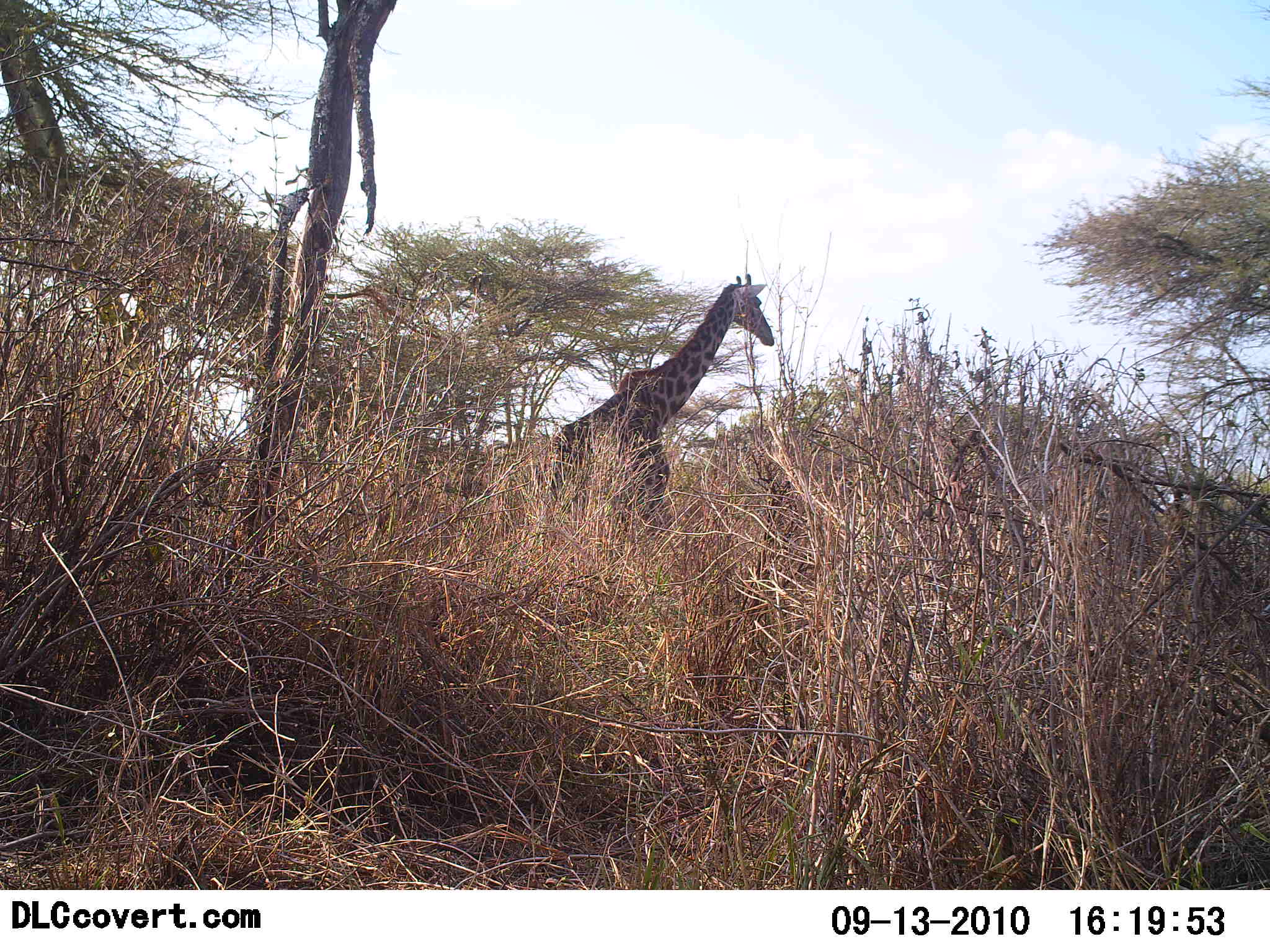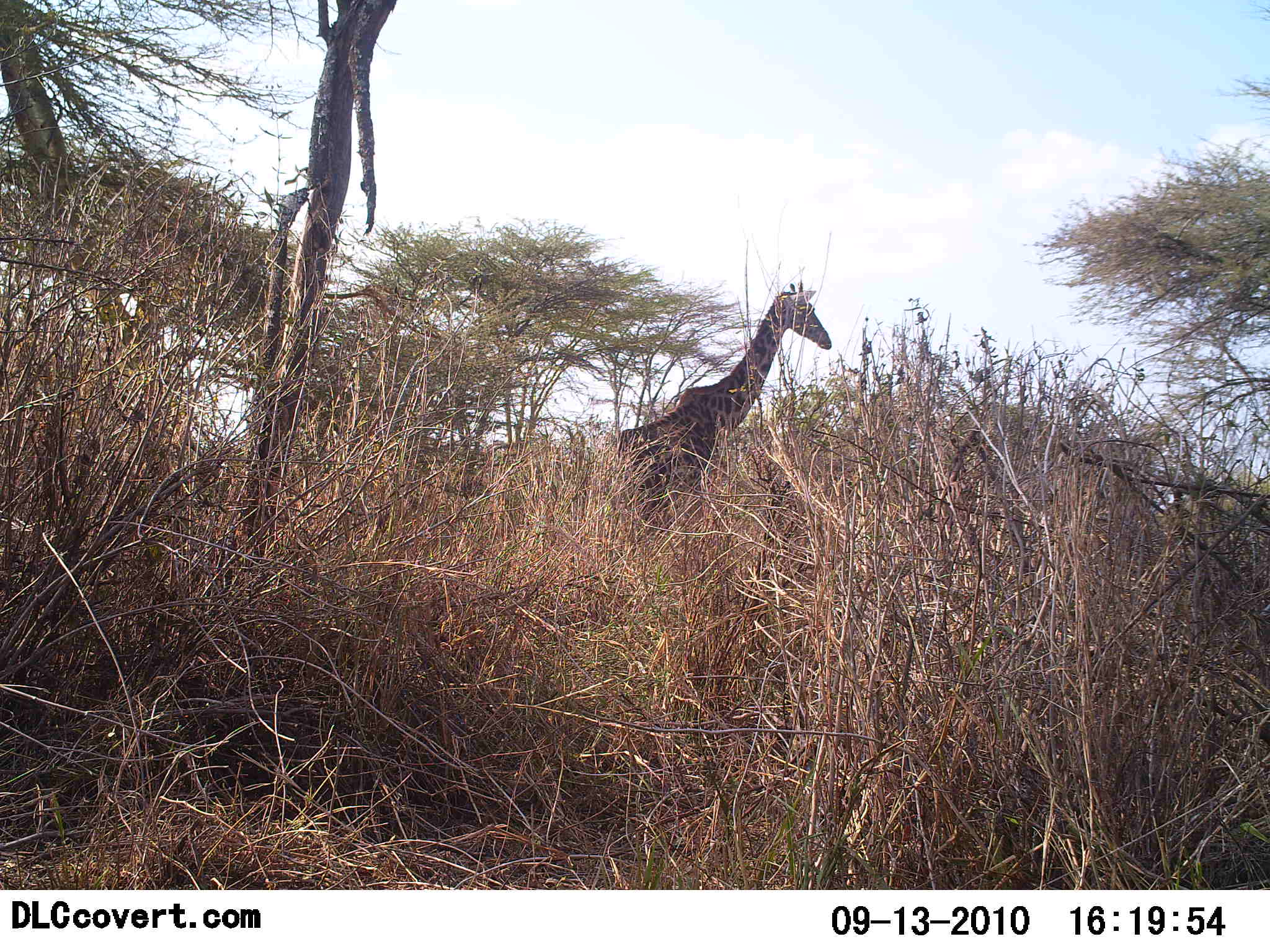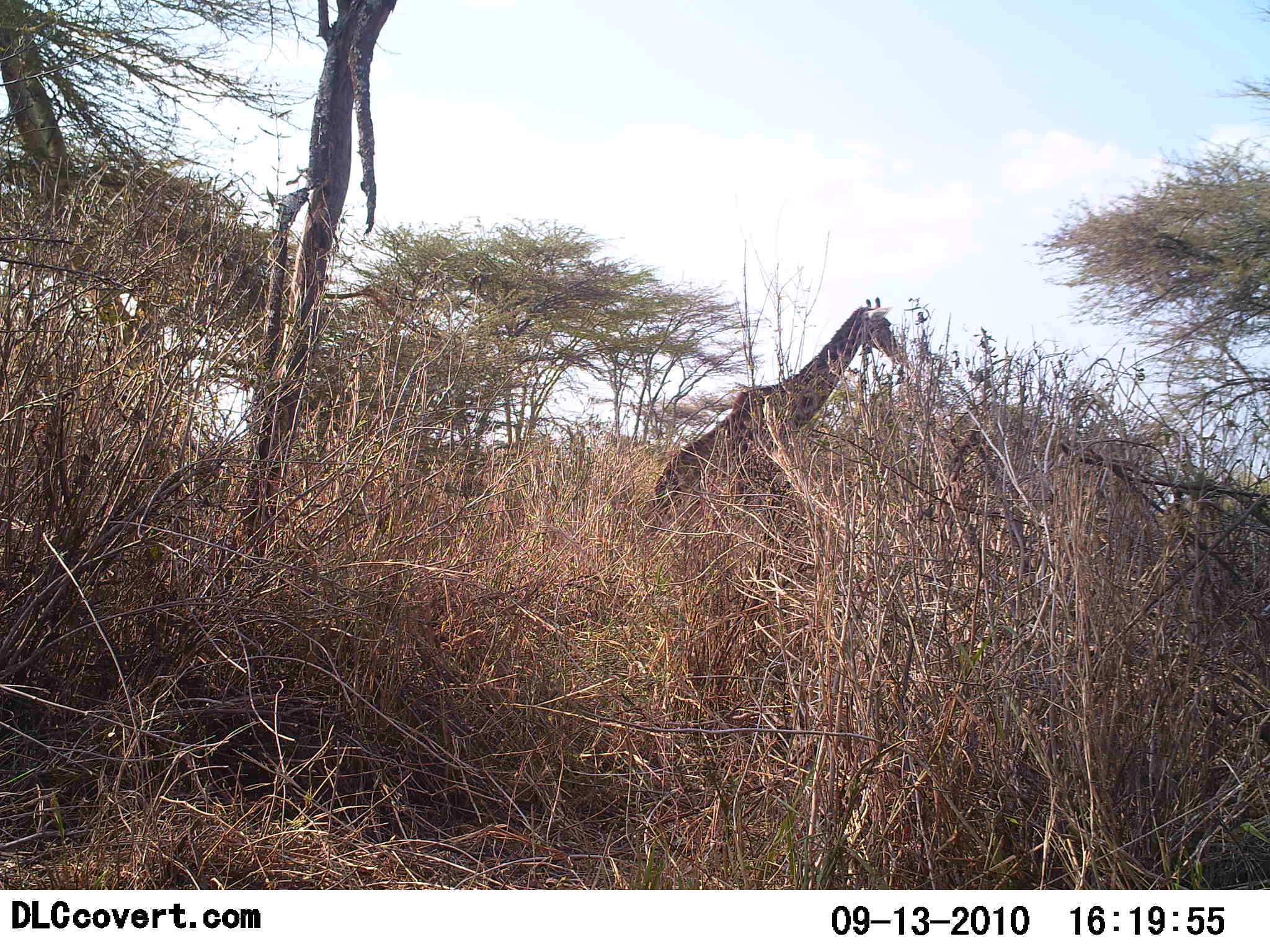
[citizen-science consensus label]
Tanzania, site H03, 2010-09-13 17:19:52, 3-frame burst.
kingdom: Animalia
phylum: Chordata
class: Mammalia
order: Artiodactyla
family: Giraffidae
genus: Giraffa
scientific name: Giraffa camelopardalis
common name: giraffe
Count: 1.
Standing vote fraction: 0%.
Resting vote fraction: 0%.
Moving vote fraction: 100%.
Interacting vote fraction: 0%.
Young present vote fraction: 5%.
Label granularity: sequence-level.